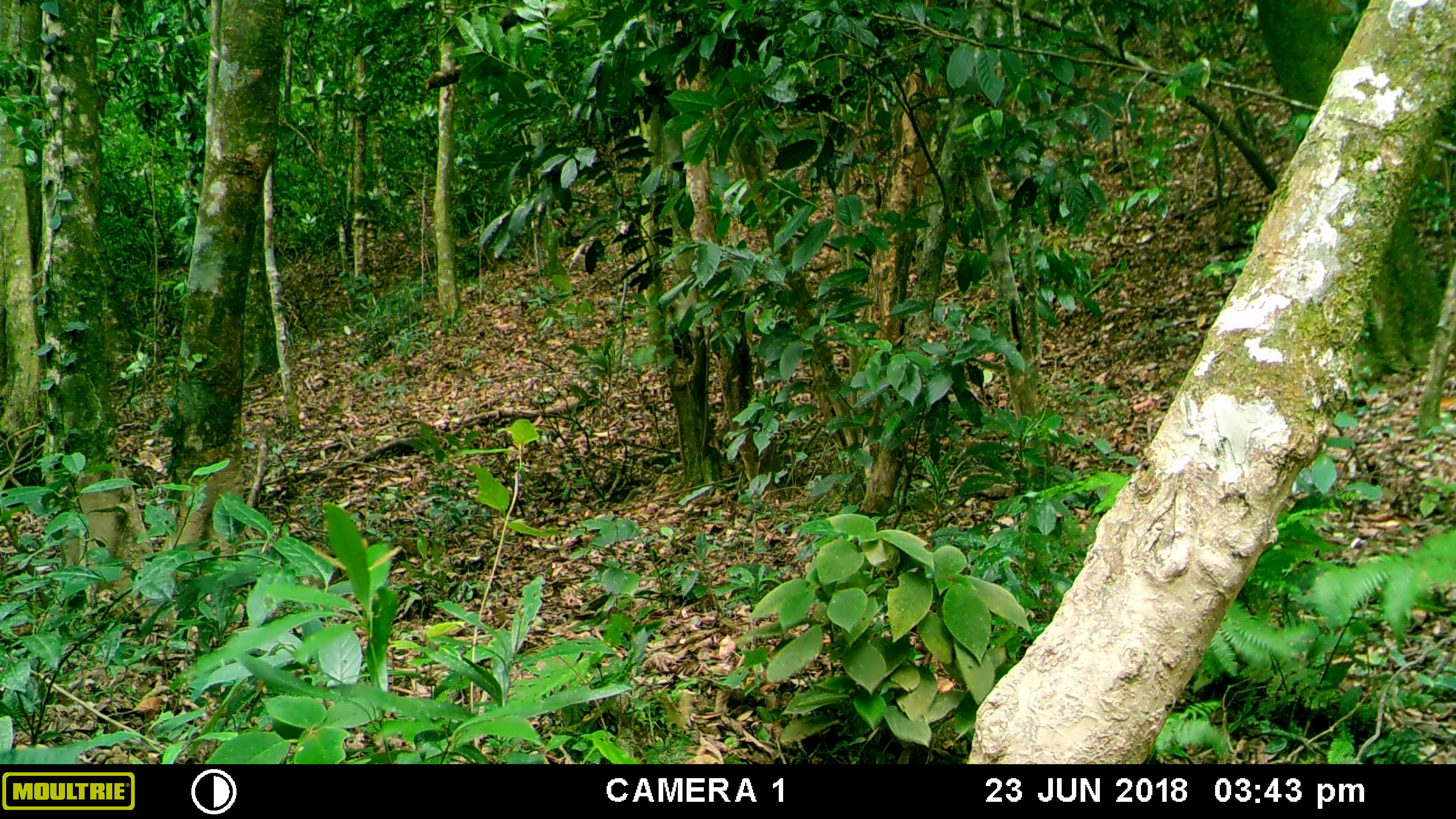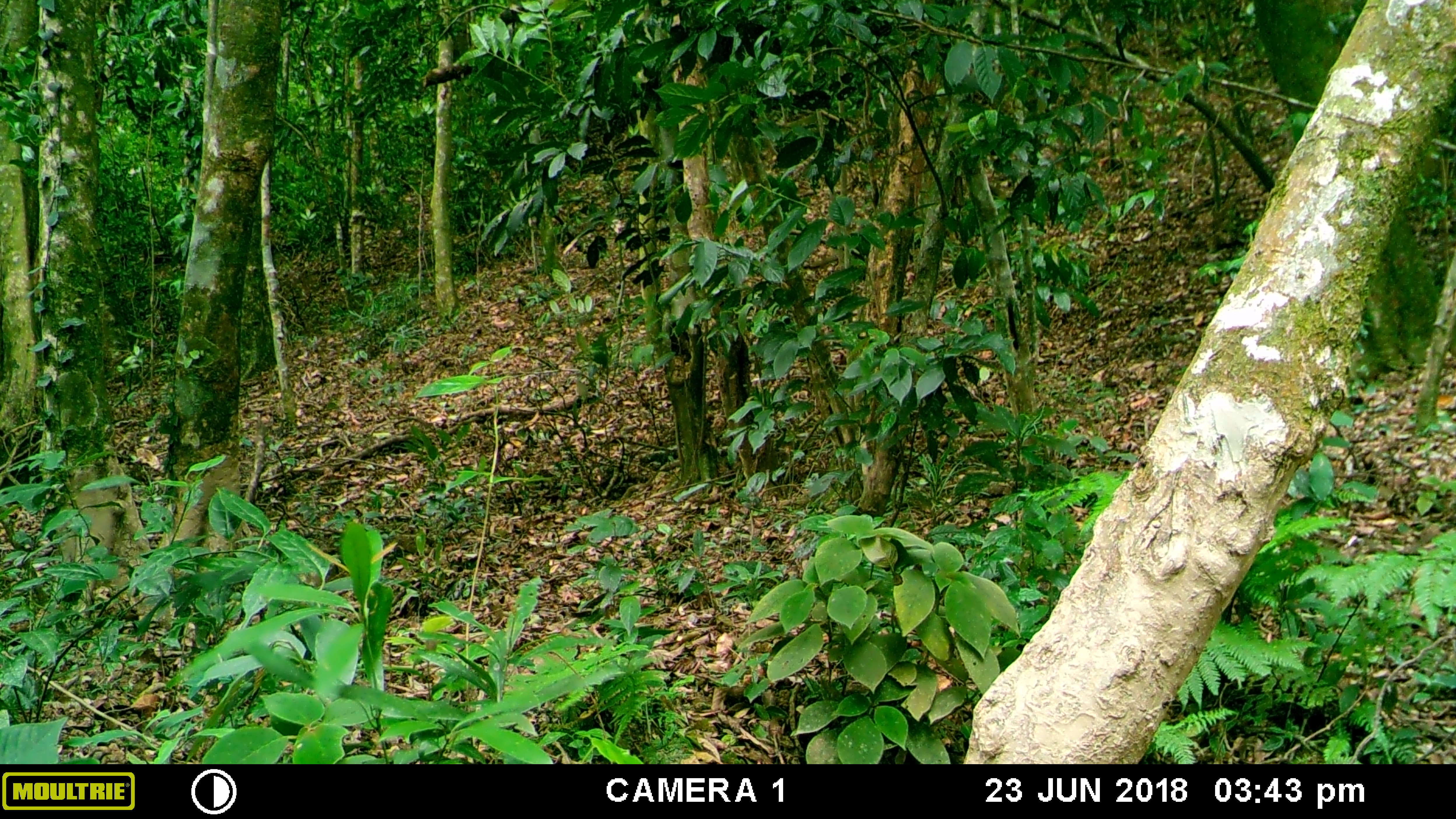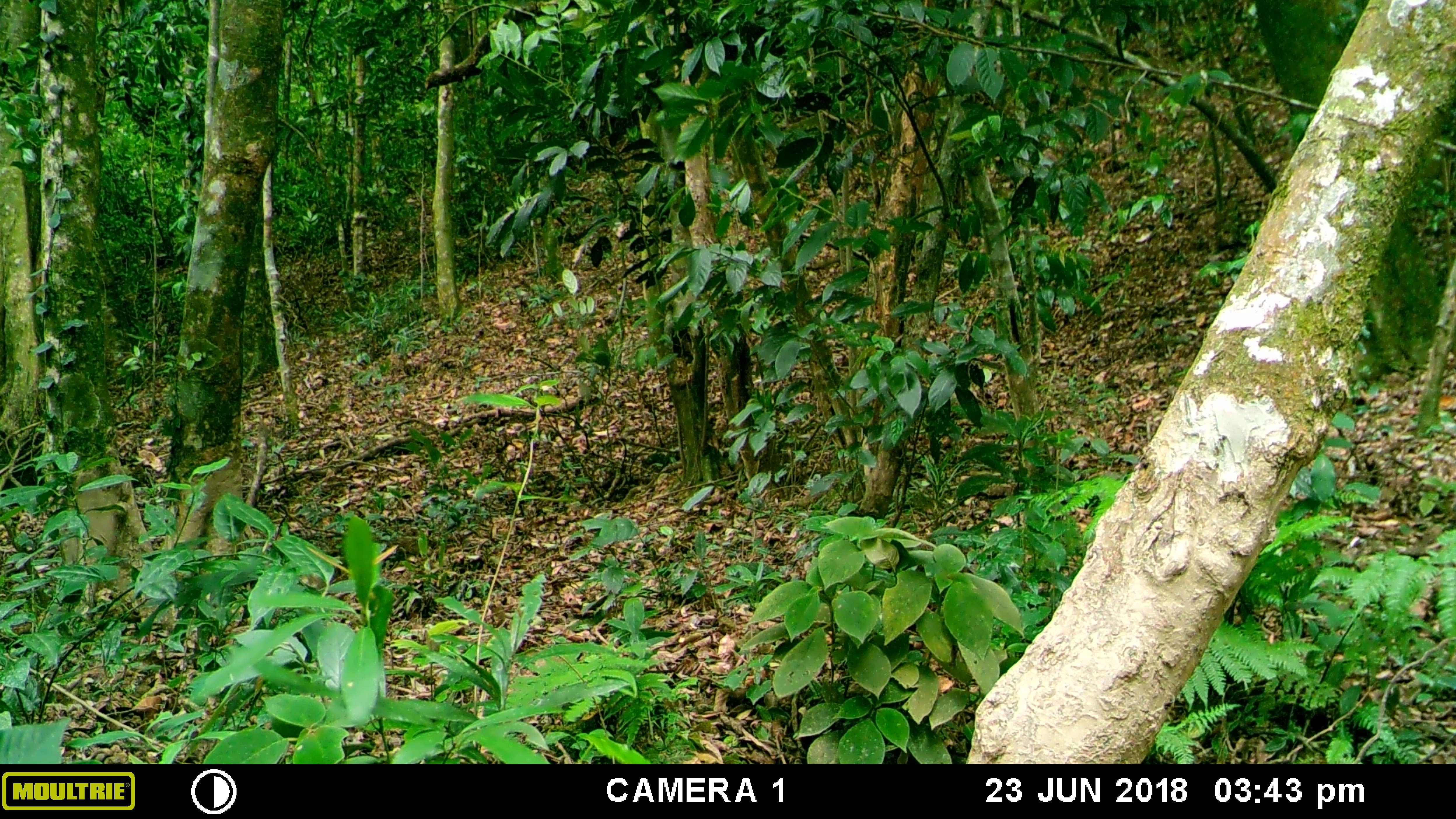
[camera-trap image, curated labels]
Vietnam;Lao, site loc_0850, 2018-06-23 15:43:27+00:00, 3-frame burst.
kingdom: Animalia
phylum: Chordata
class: Aves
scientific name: Aves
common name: bird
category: unidentified bird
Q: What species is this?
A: Unidentified bird (bird) (Aves).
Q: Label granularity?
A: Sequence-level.